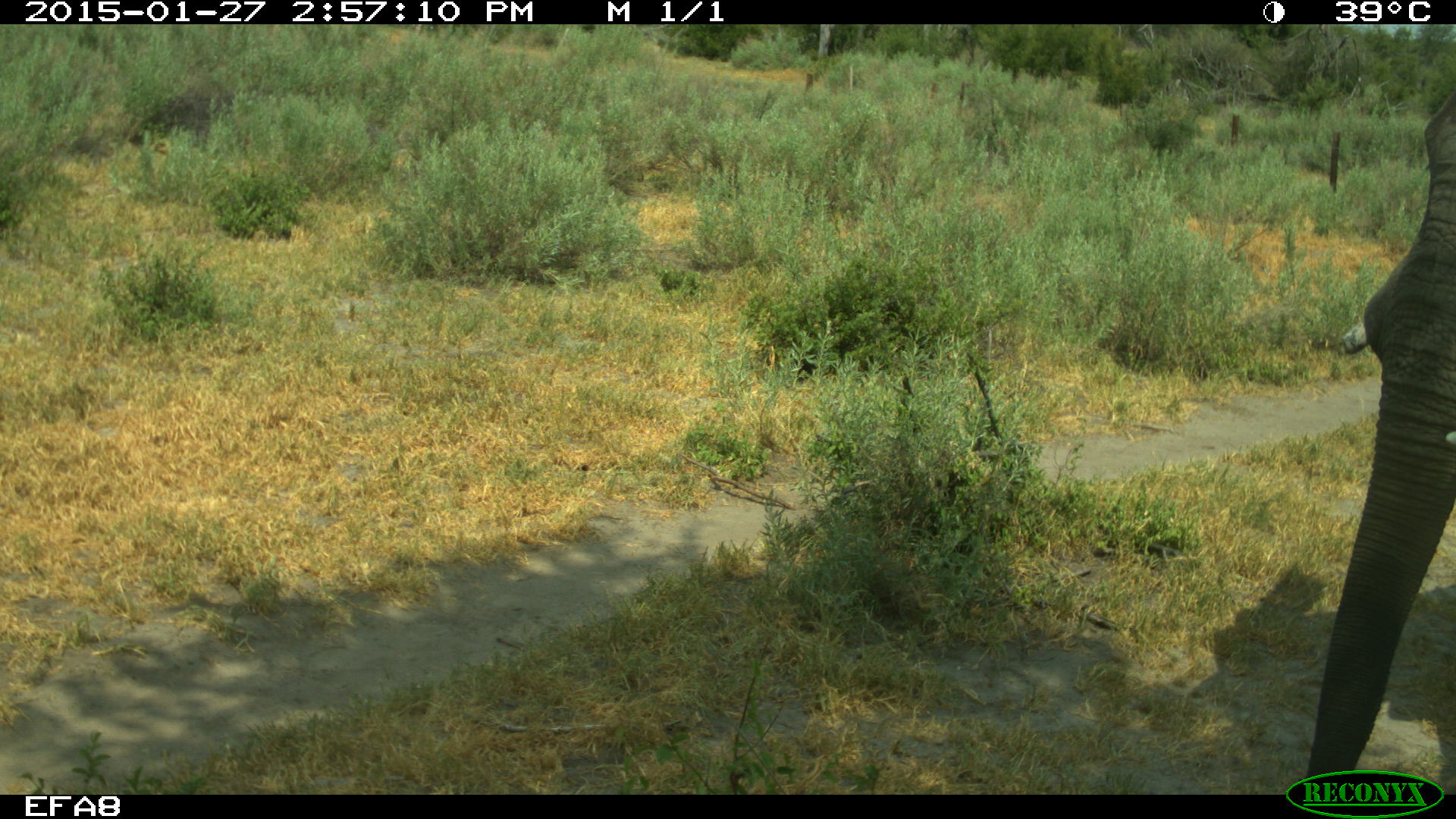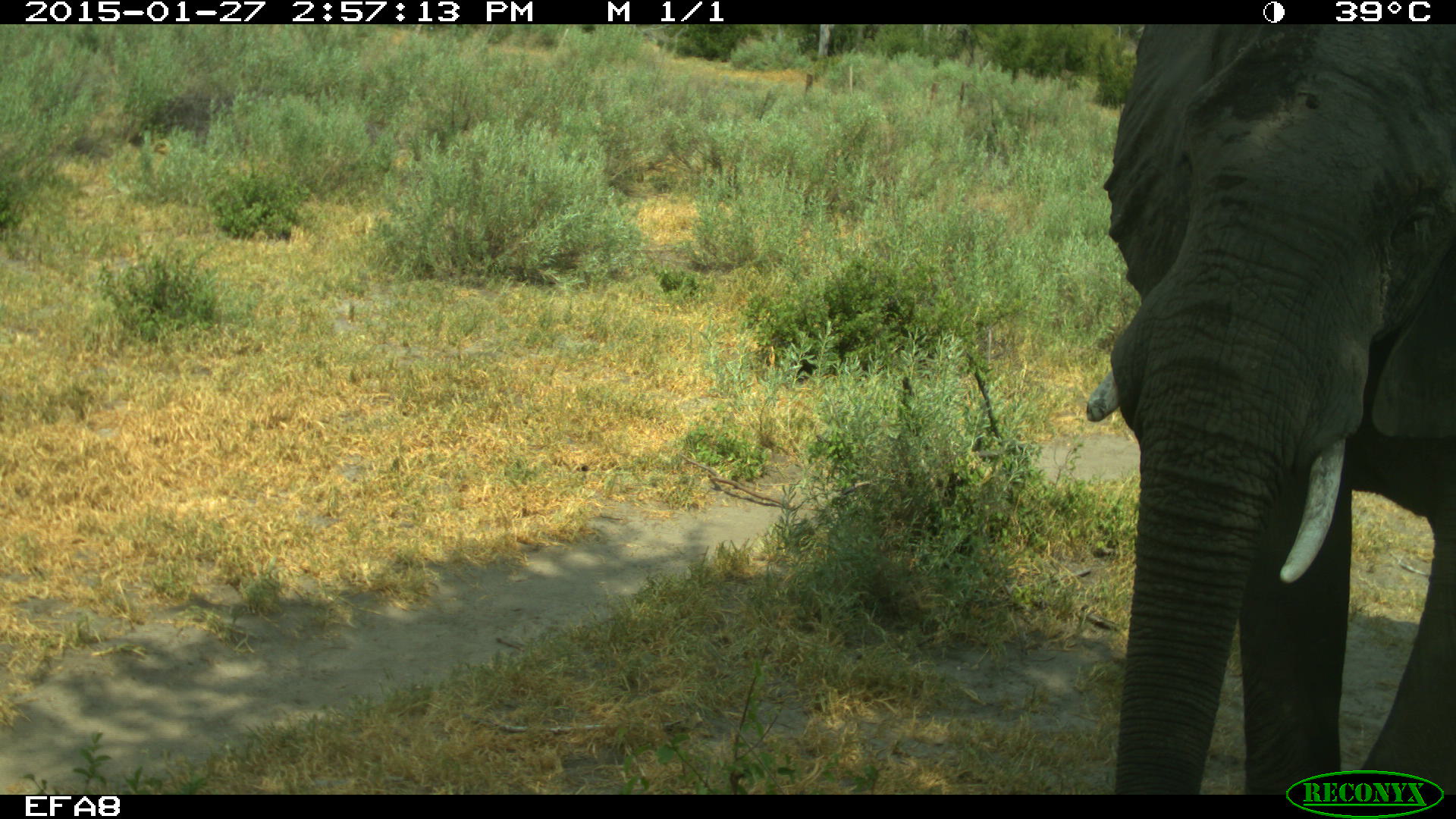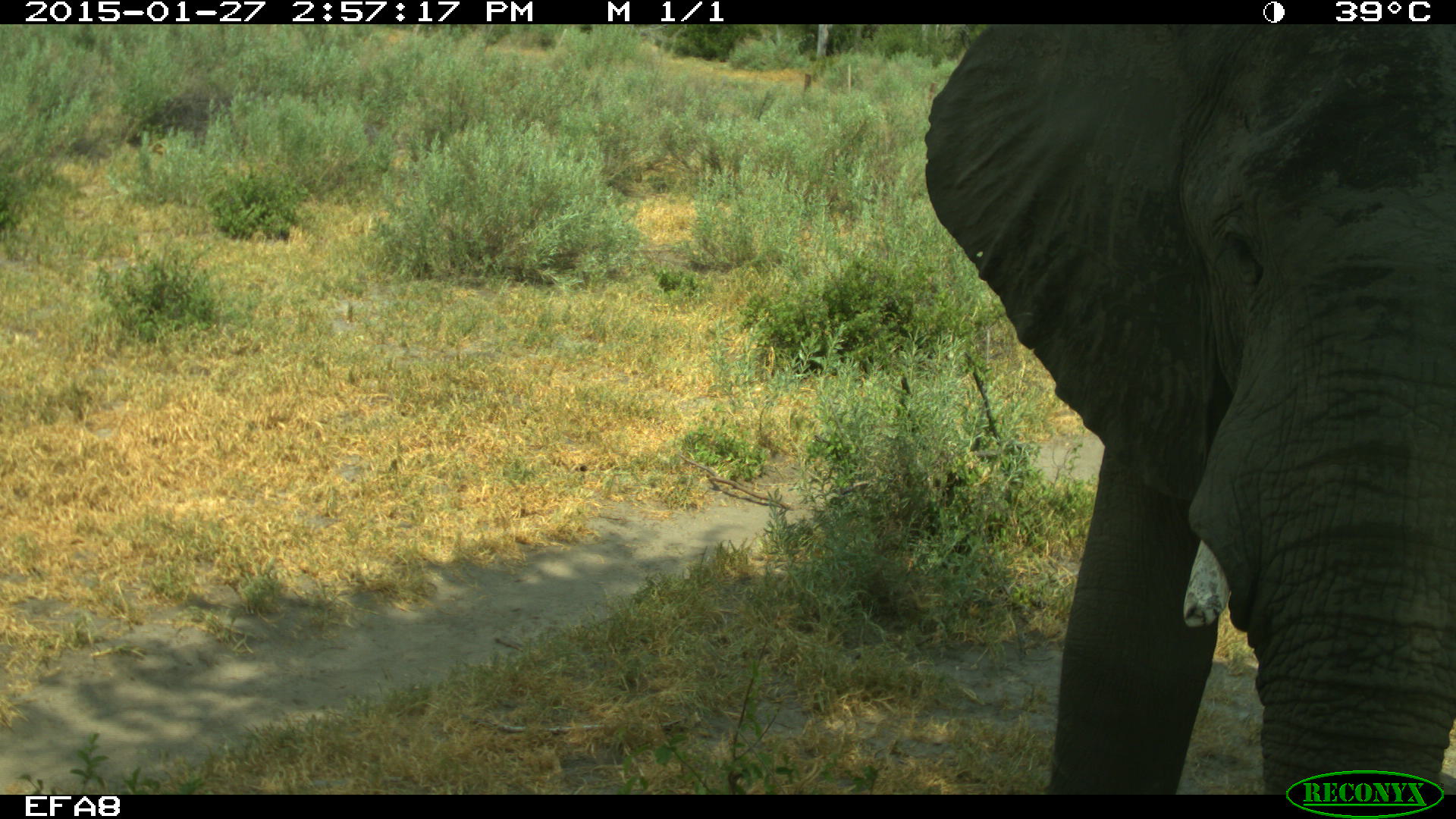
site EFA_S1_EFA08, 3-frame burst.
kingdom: Animalia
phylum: Chordata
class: Mammalia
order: Proboscidea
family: Elephantidae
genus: Loxodonta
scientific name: Loxodonta africana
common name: african bush elephant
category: elephant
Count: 1.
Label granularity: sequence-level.